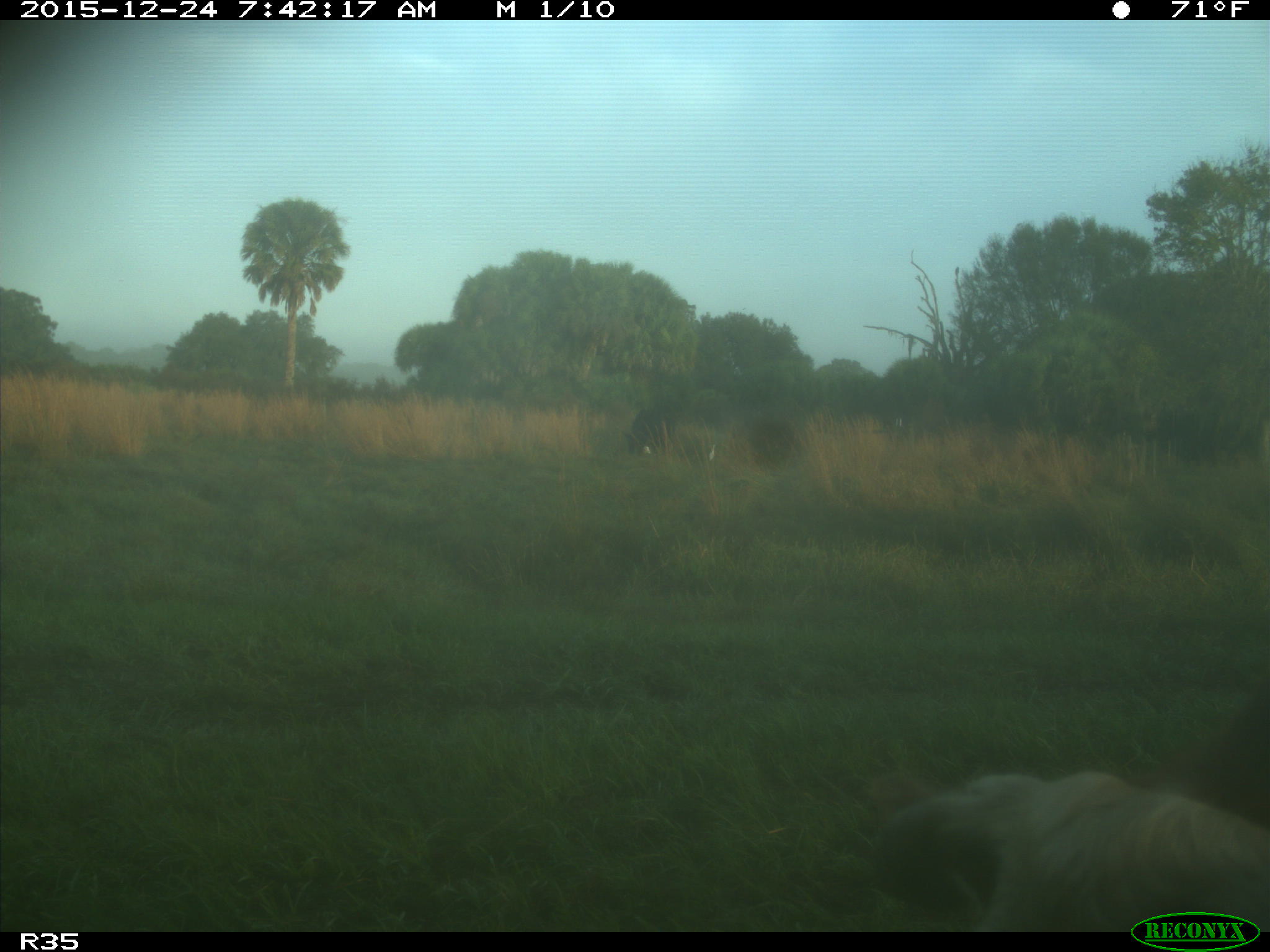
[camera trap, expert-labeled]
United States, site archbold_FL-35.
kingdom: Animalia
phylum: Chordata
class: Mammalia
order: Artiodactyla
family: Bovidae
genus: Bos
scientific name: Bos taurus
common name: domestic cow